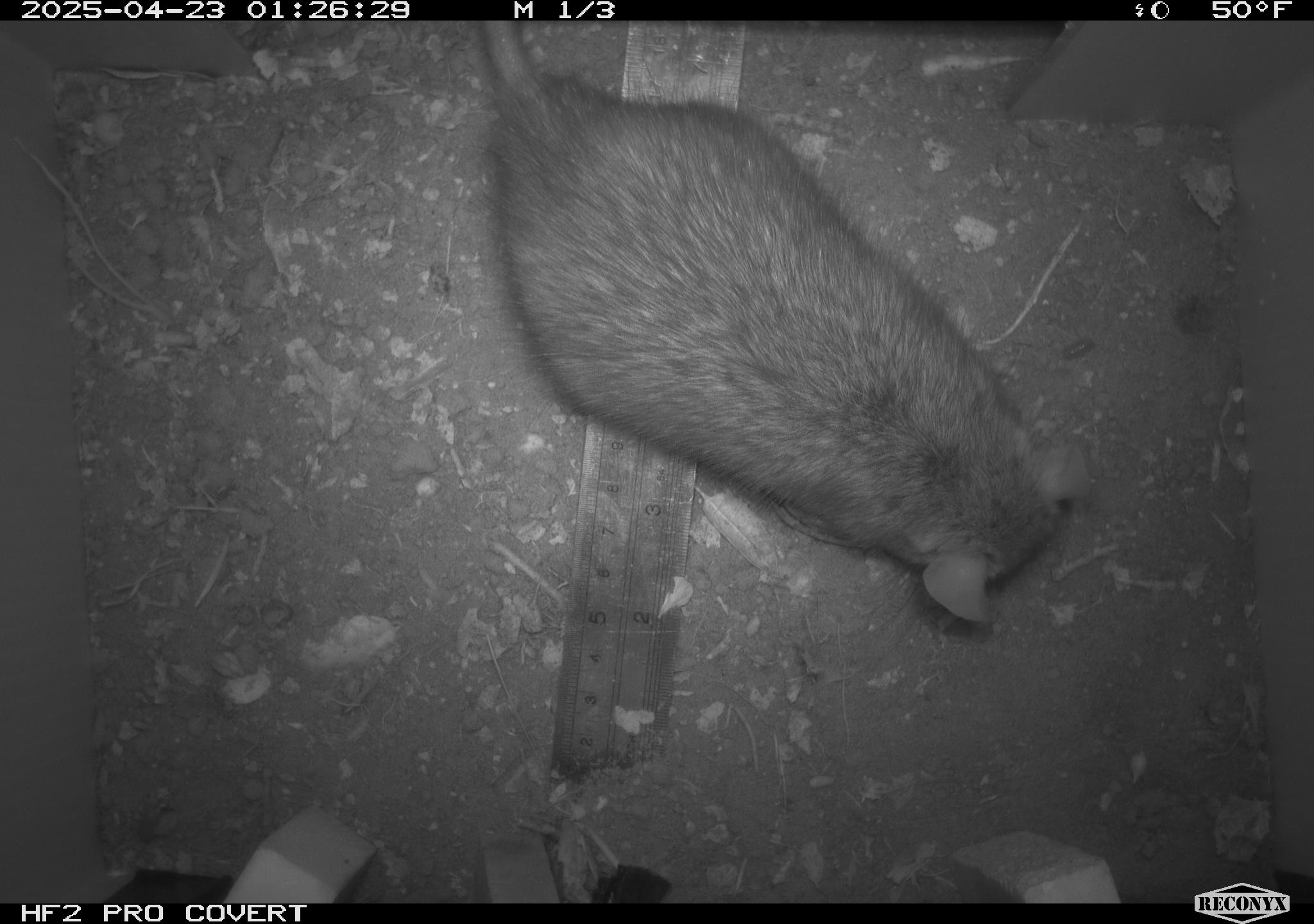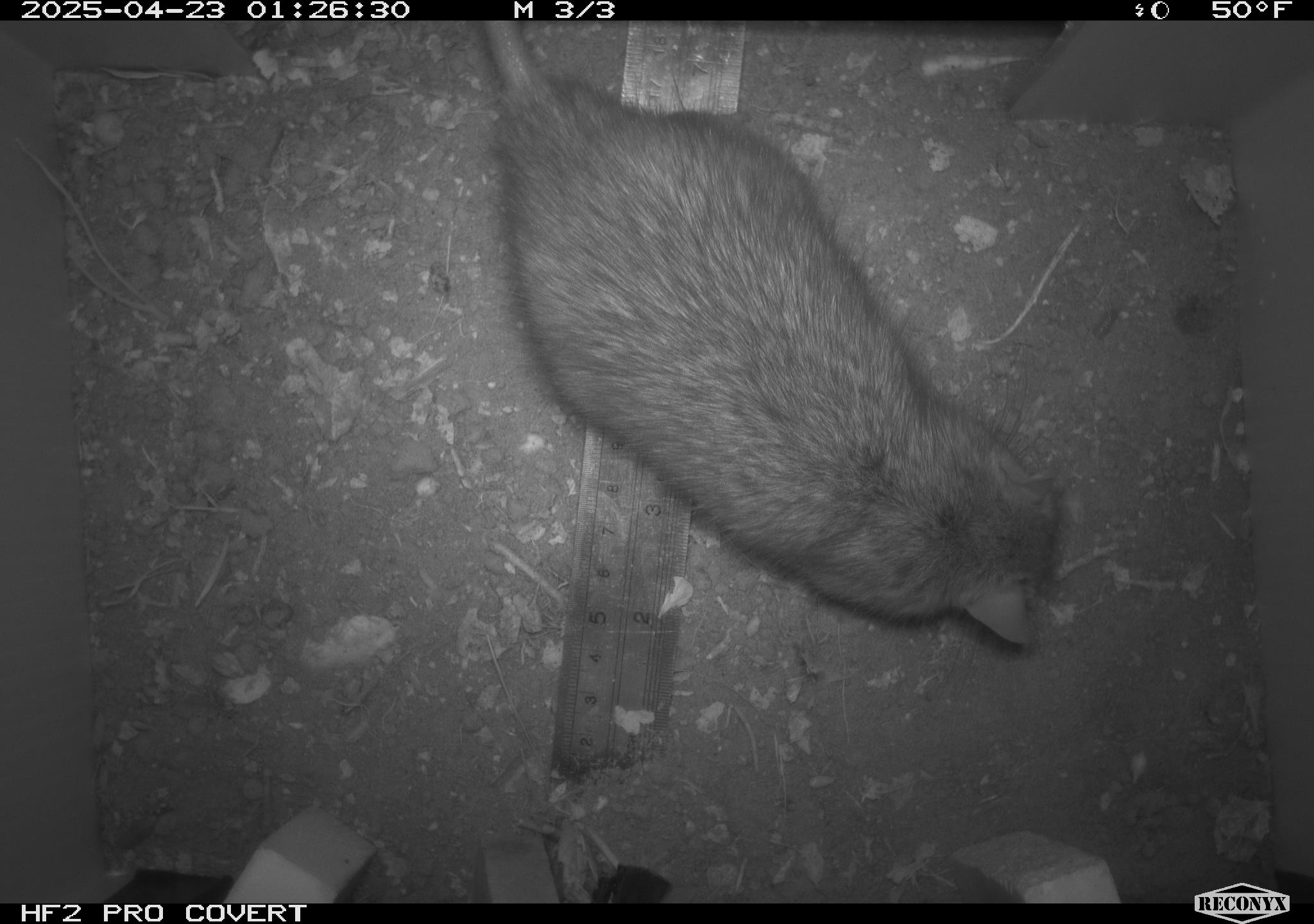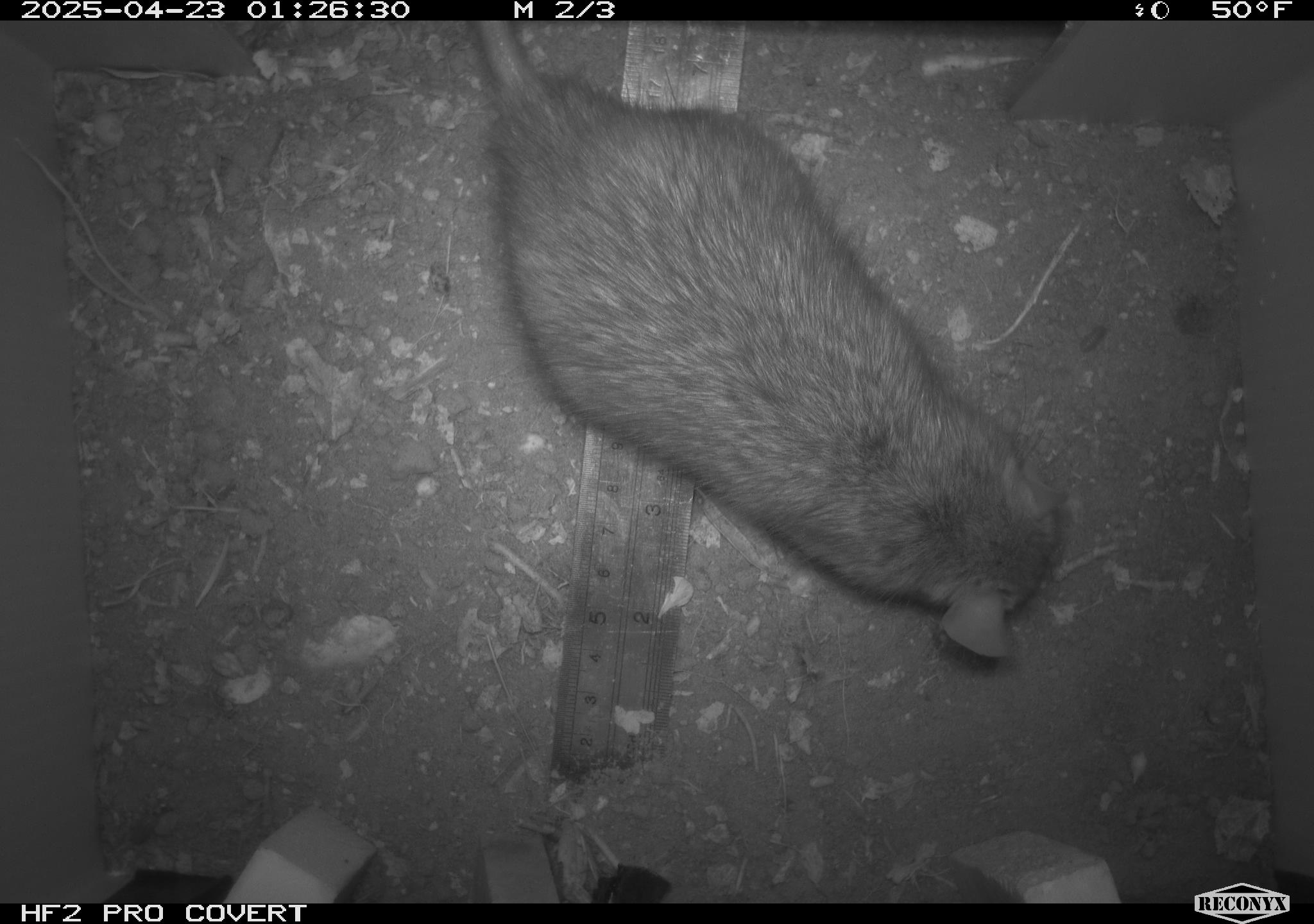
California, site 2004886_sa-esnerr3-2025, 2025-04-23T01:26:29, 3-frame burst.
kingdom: Animalia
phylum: Chordata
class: Mammalia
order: Rodentia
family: Muridae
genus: Rattus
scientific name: Rattus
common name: rat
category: rattus species